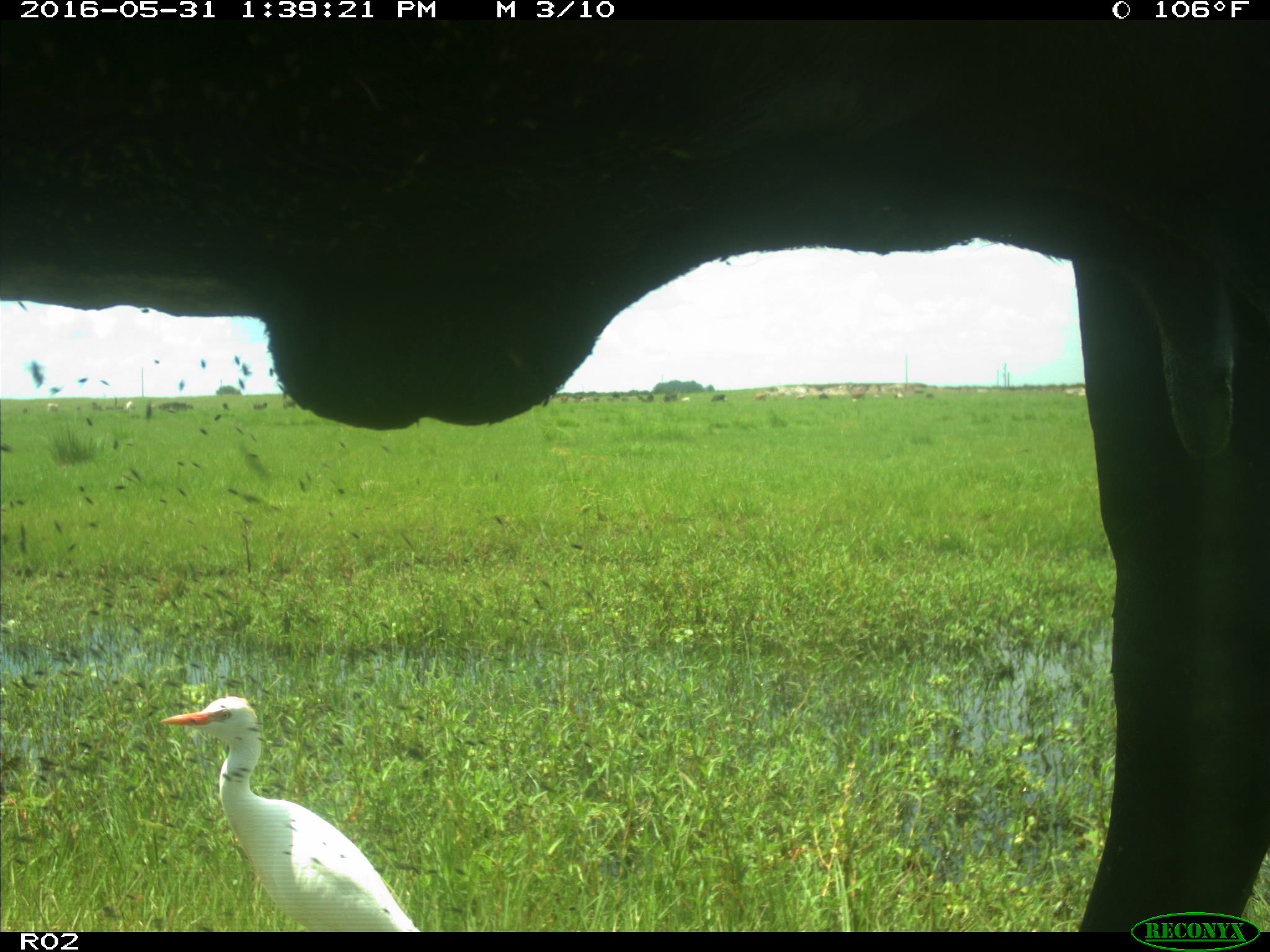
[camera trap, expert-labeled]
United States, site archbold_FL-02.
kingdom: Animalia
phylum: Chordata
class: Mammalia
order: Artiodactyla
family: Bovidae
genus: Bos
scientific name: Bos taurus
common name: domestic cow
Bos taurus (domestic cow).